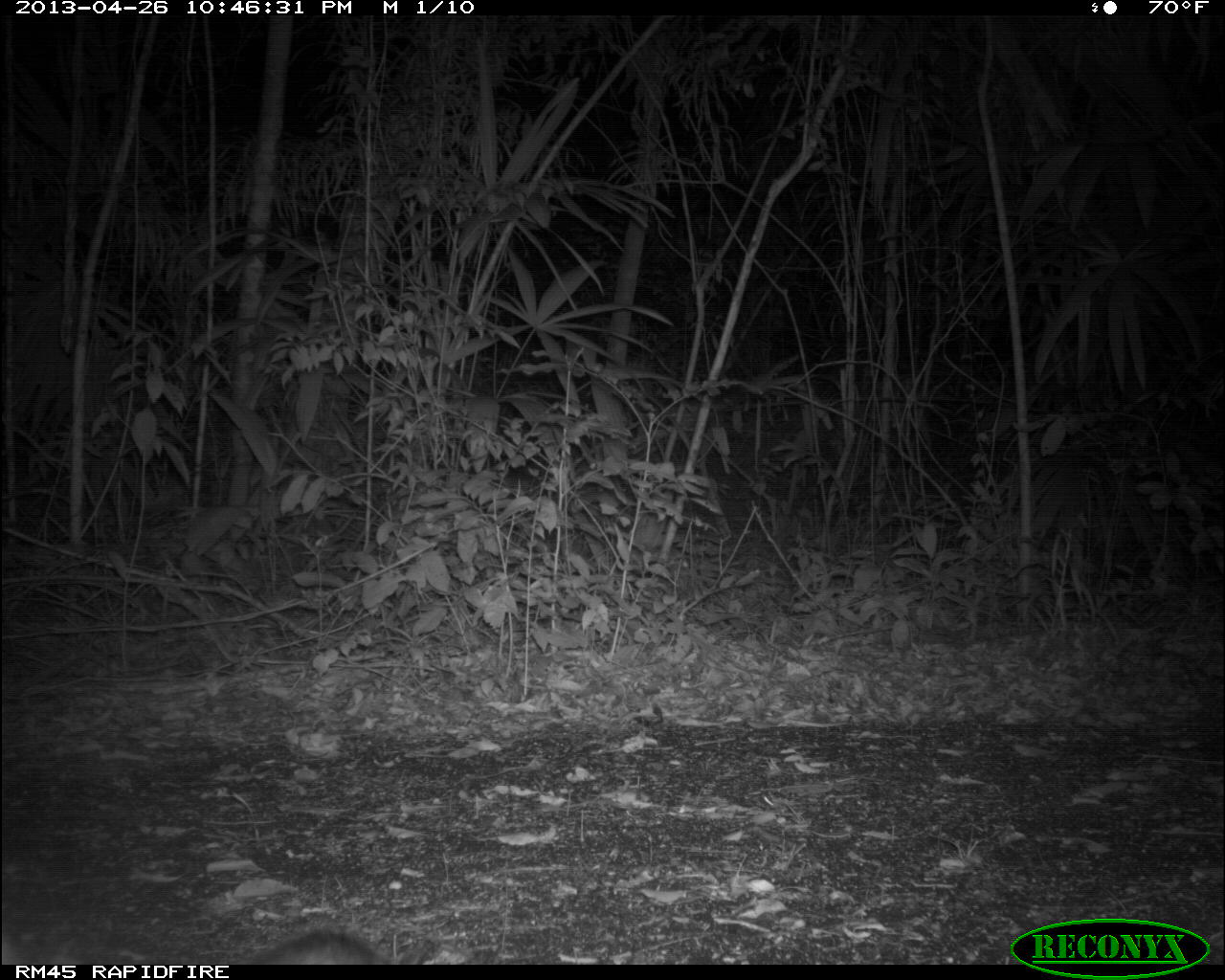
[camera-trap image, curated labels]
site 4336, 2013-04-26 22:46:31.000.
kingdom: Animalia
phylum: Chordata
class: Mammalia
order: Didelphimorphia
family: Didelphidae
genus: Didelphis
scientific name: Didelphis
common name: american opossums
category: didelphis sp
Didelphis sp (american opossums) (Didelphis), count 1.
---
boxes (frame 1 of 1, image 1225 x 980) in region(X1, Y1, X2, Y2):
didelphis sp: region(239, 930, 402, 966)